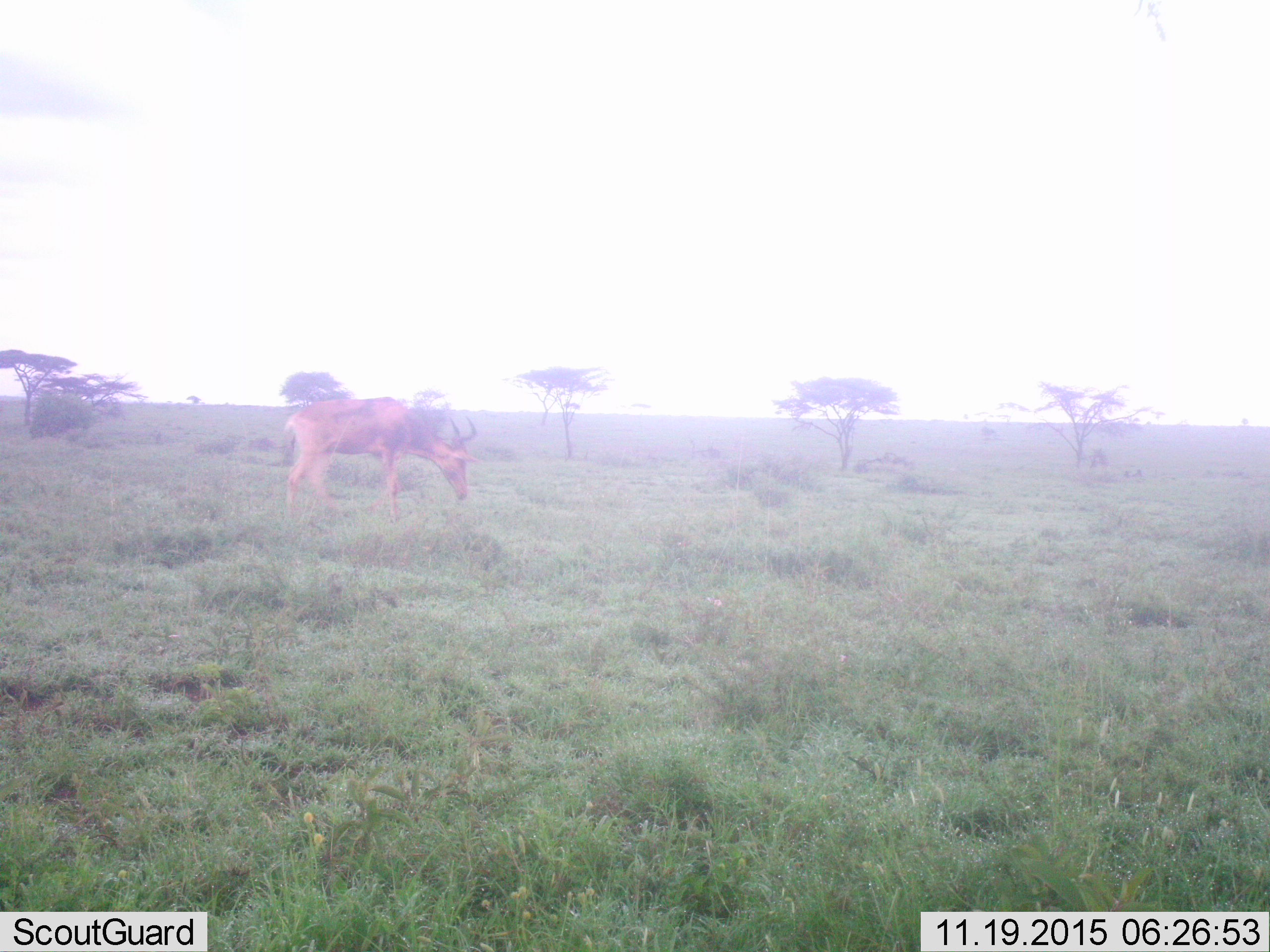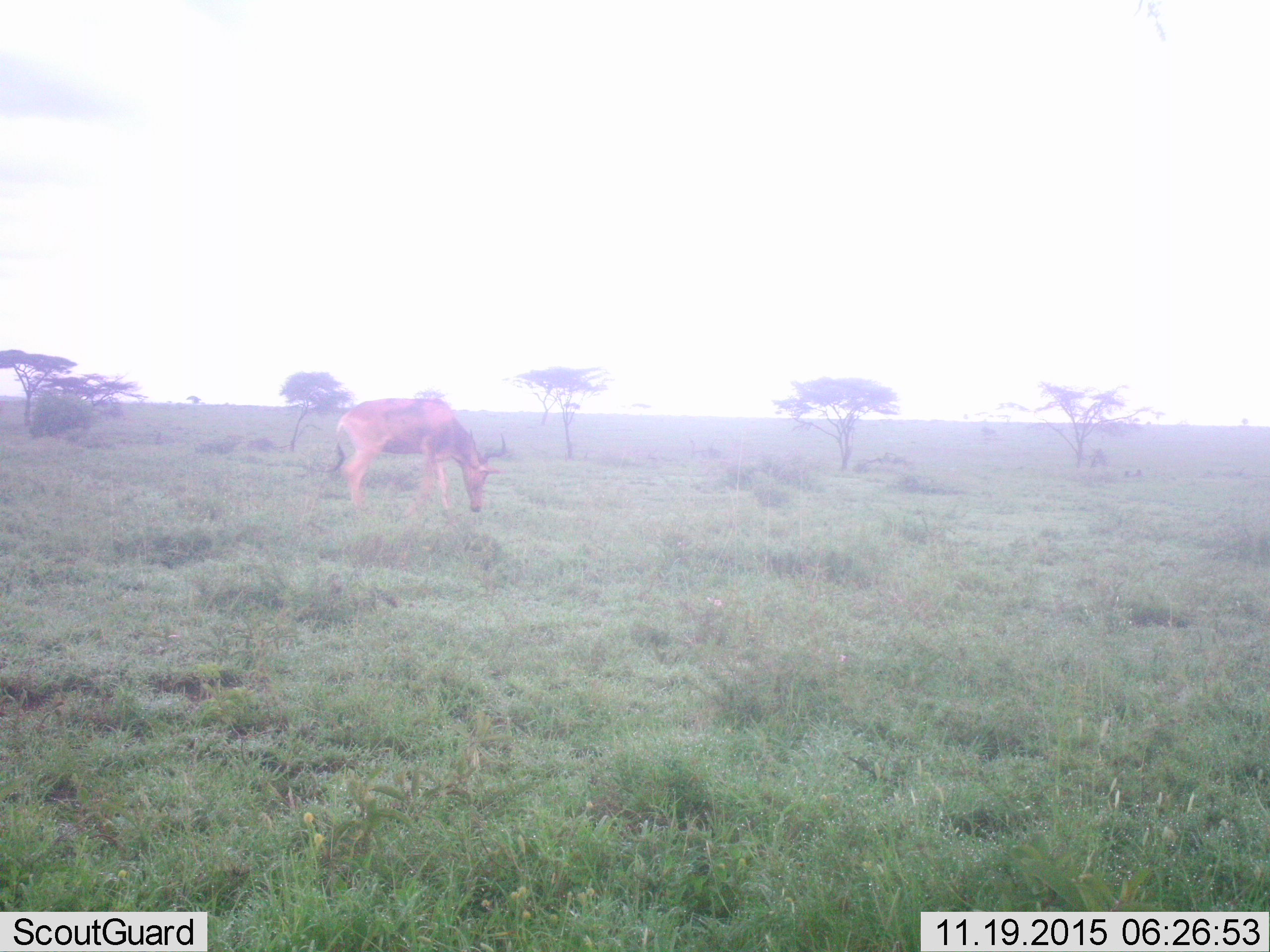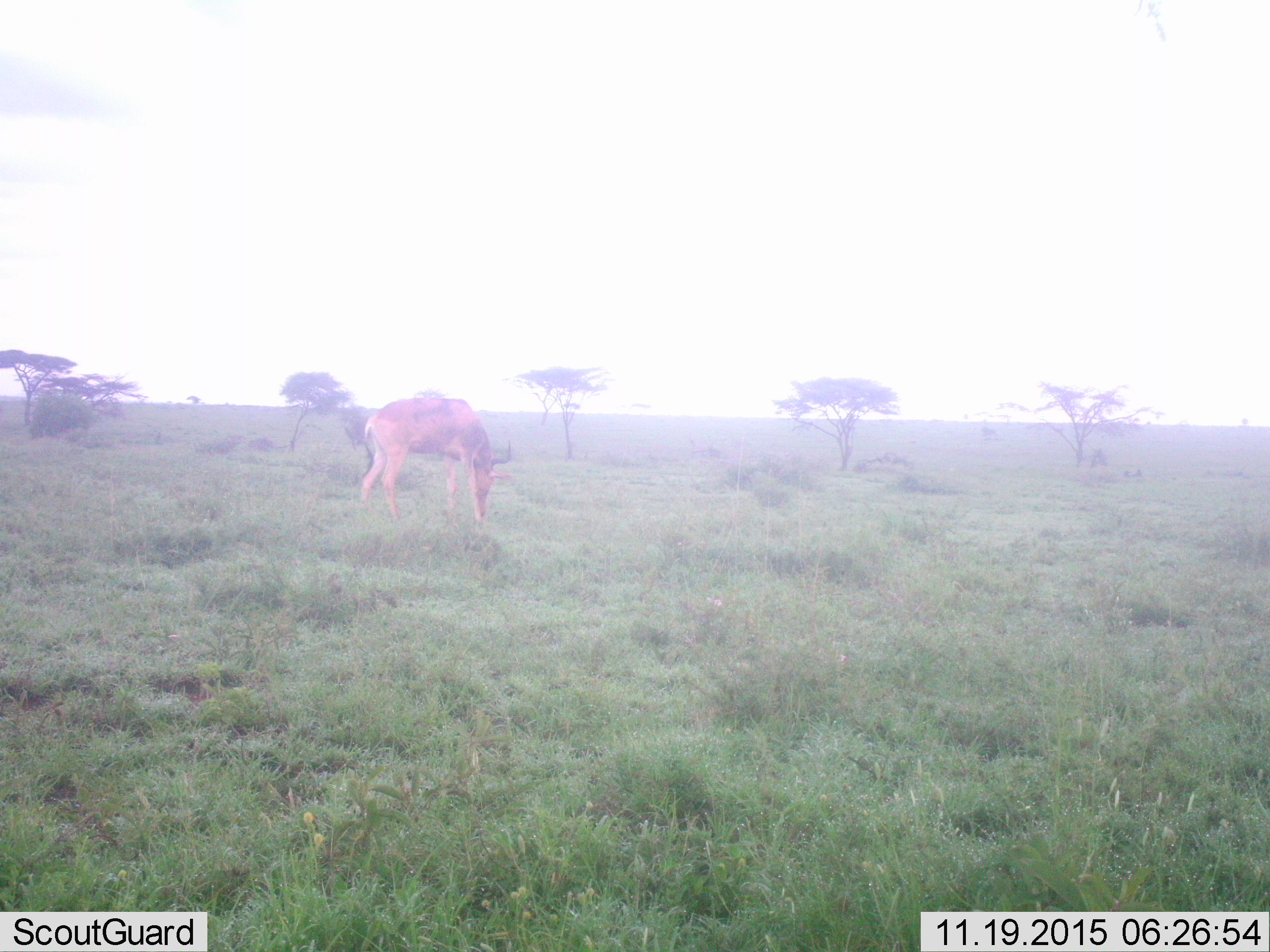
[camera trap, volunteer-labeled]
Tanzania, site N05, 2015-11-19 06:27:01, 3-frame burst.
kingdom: Animalia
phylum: Chordata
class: Mammalia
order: Artiodactyla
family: Bovidae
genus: Alcelaphus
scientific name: Alcelaphus buselaphus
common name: hartebeest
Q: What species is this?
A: Hartebeest (Alcelaphus buselaphus).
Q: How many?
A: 1.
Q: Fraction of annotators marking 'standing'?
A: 0%.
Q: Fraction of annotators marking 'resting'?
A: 0%.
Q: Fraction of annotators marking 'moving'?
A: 86%.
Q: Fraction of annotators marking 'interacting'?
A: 0%.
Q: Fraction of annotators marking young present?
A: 0%.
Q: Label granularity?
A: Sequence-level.